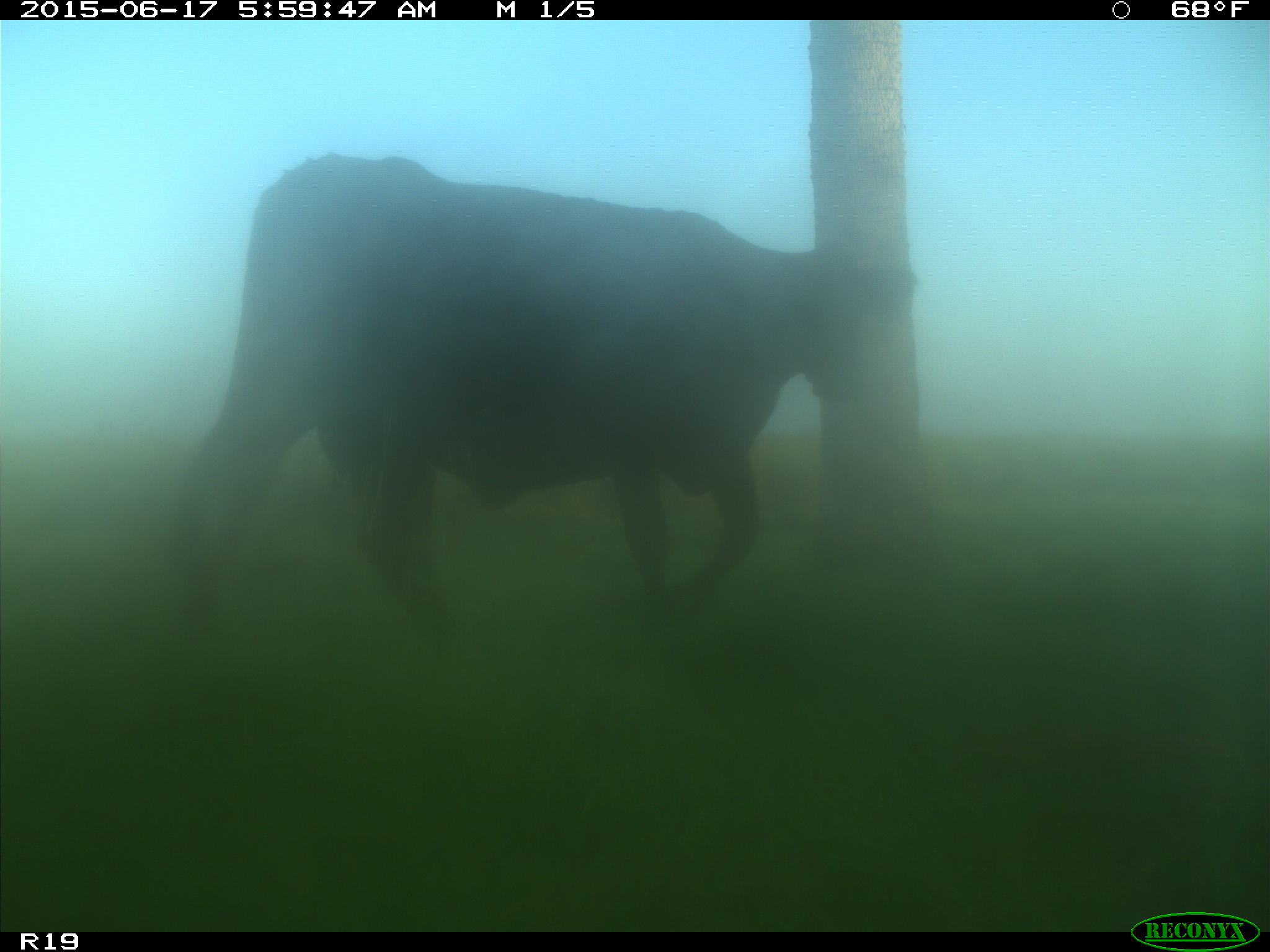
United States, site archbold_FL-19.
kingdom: Animalia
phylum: Chordata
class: Mammalia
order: Artiodactyla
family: Bovidae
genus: Bos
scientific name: Bos taurus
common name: domestic cow